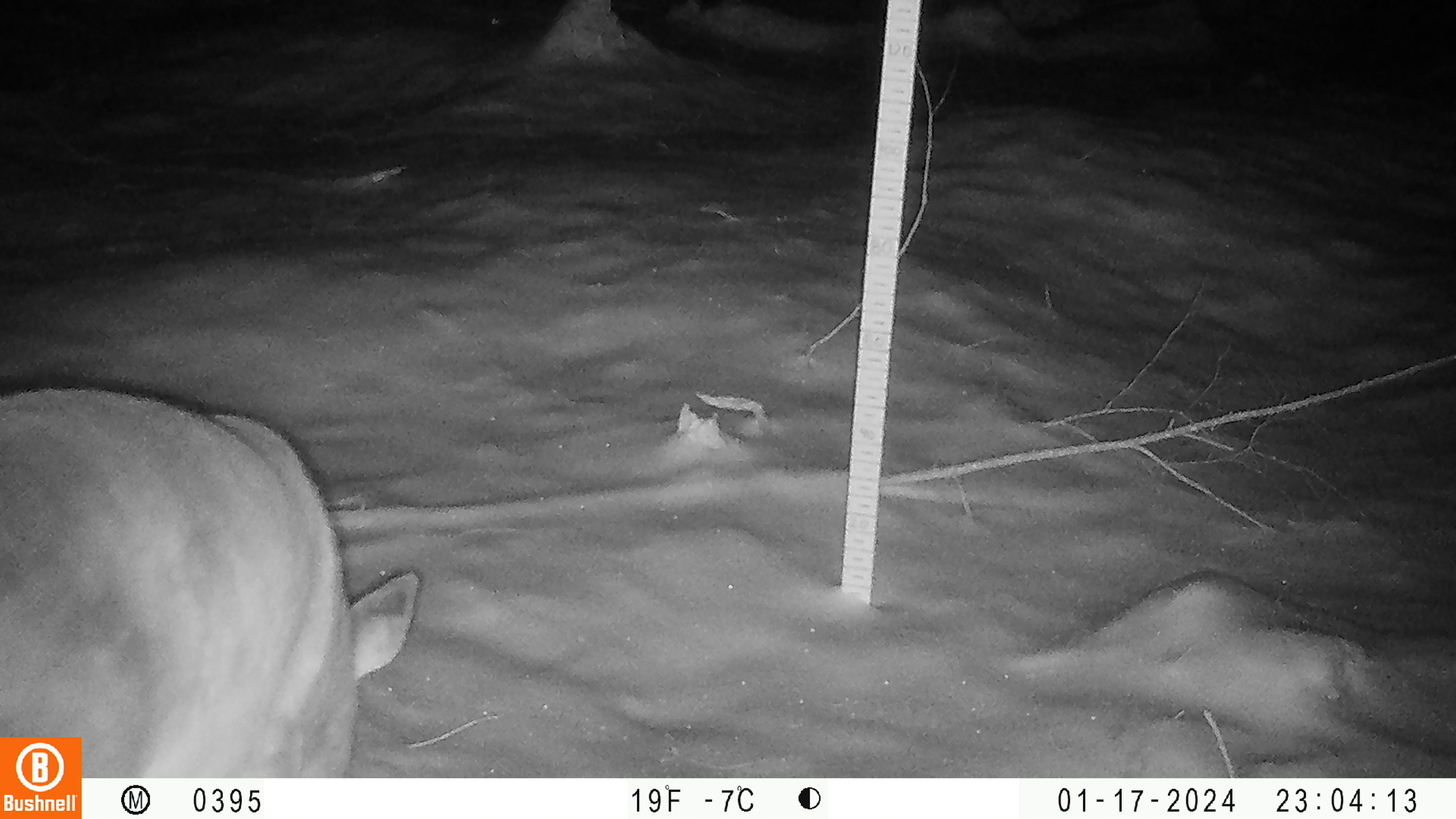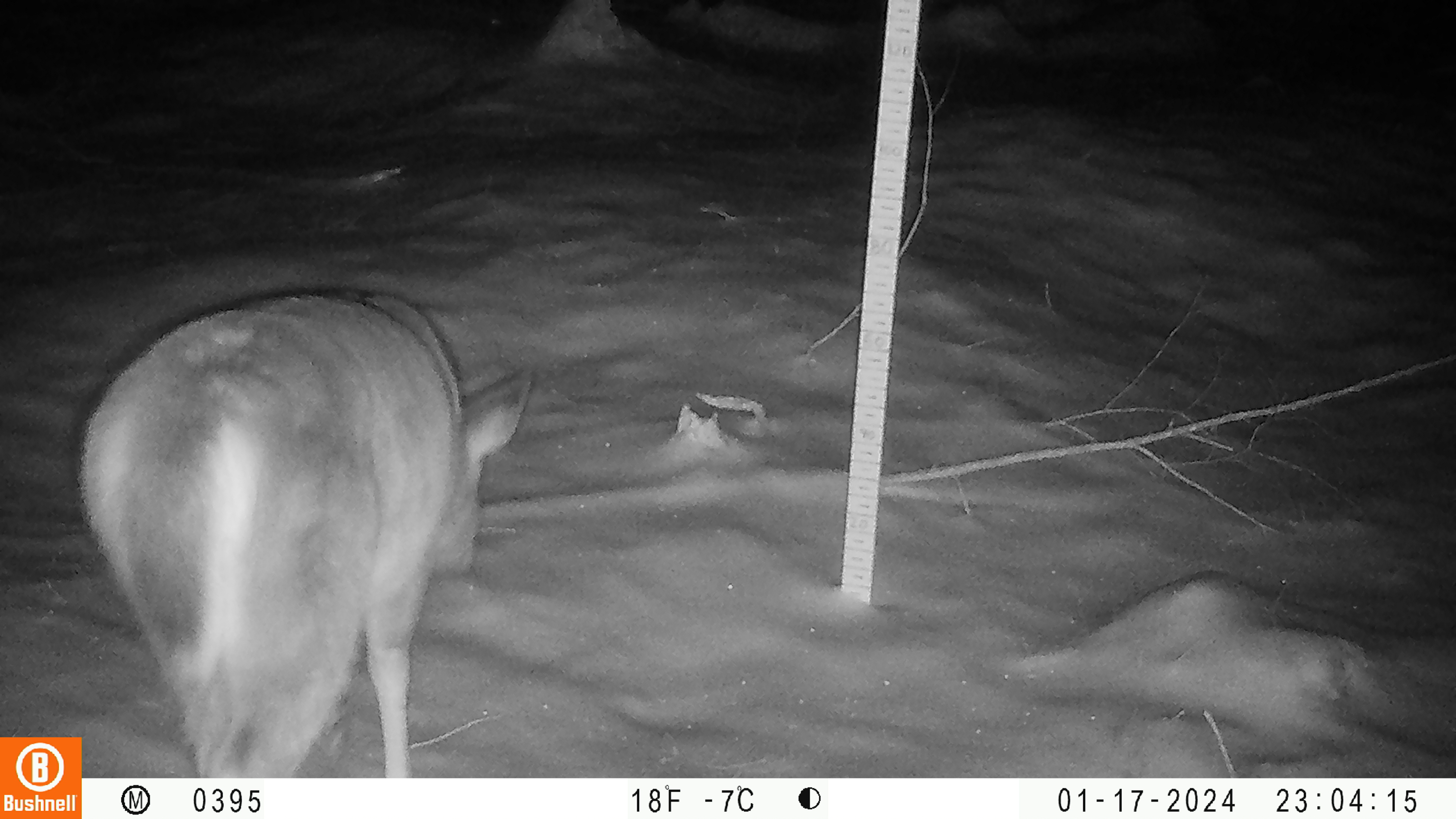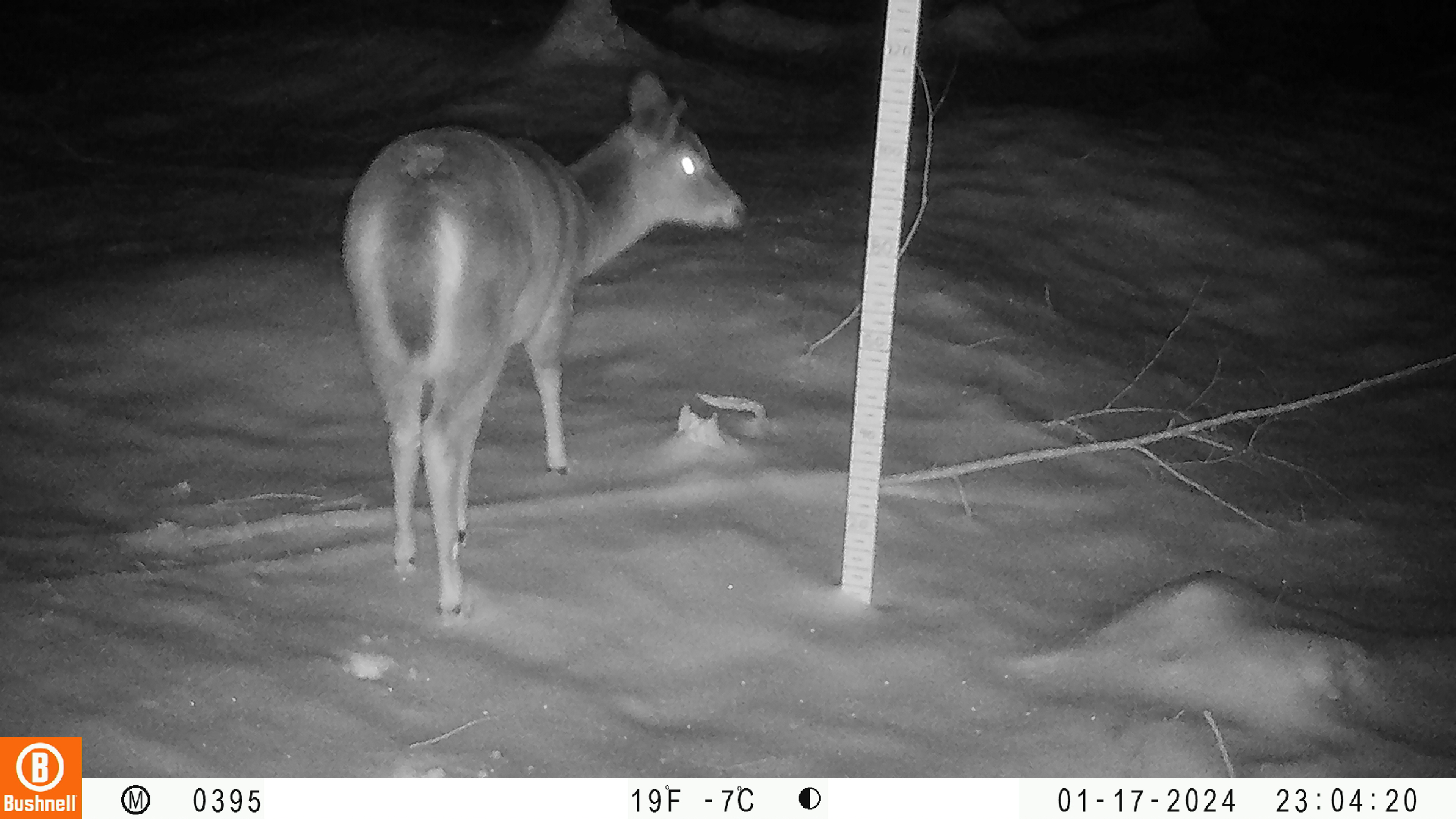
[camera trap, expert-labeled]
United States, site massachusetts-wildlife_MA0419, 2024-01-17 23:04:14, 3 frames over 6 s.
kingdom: Animalia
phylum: Chordata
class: Mammalia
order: Artiodactyla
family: Cervidae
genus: Odocoileus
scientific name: Odocoileus virginianus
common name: white-tailed deer